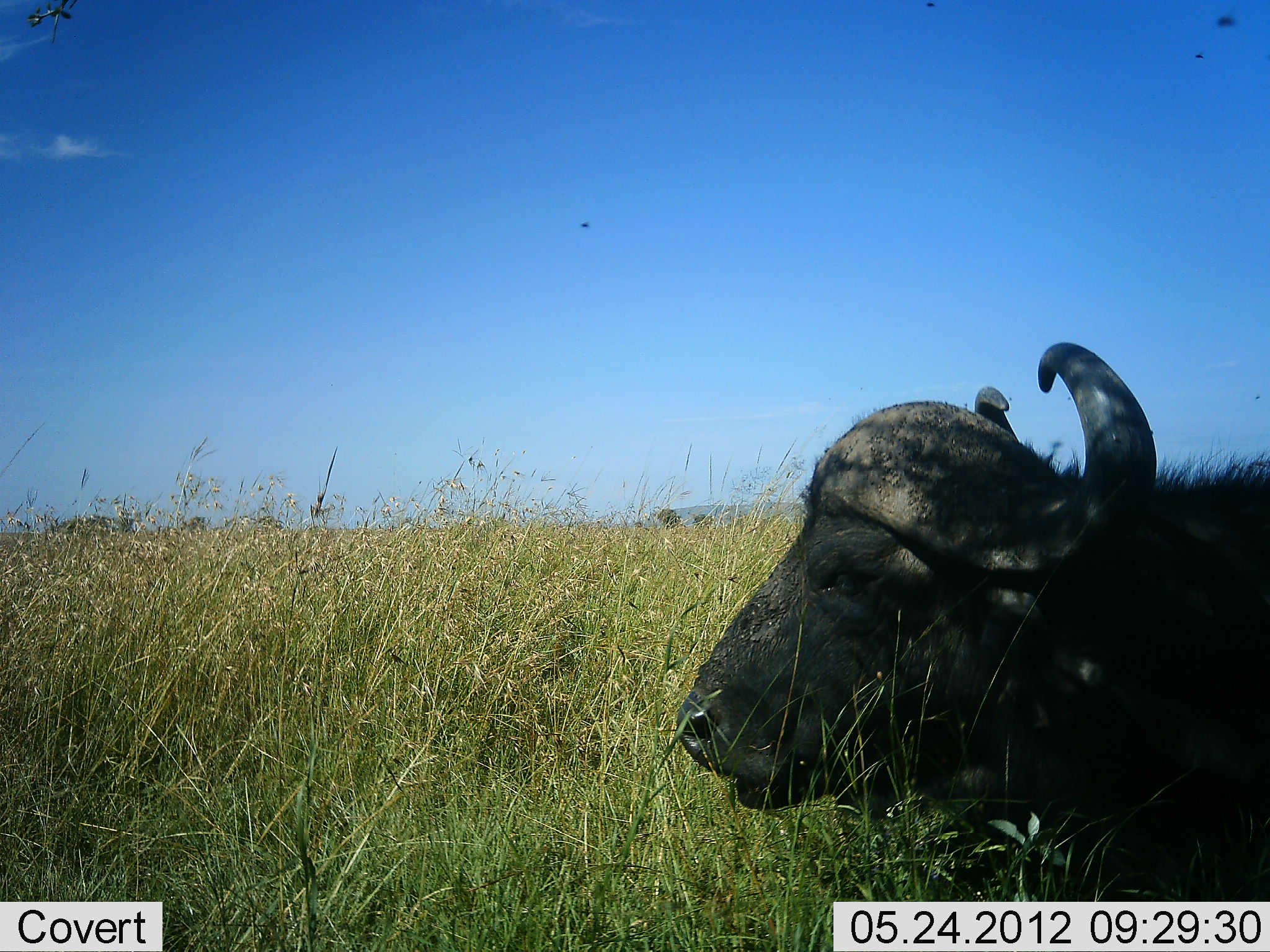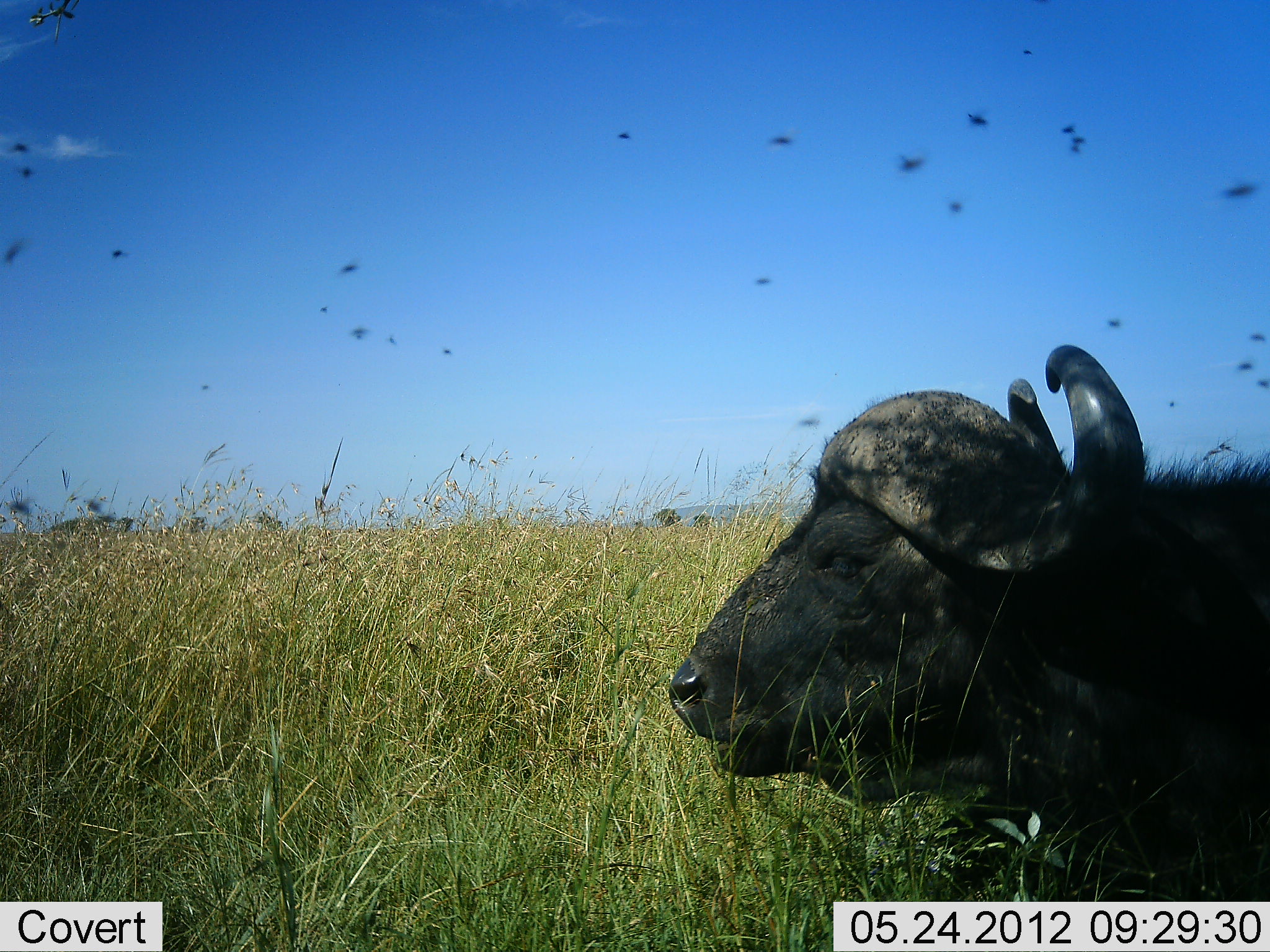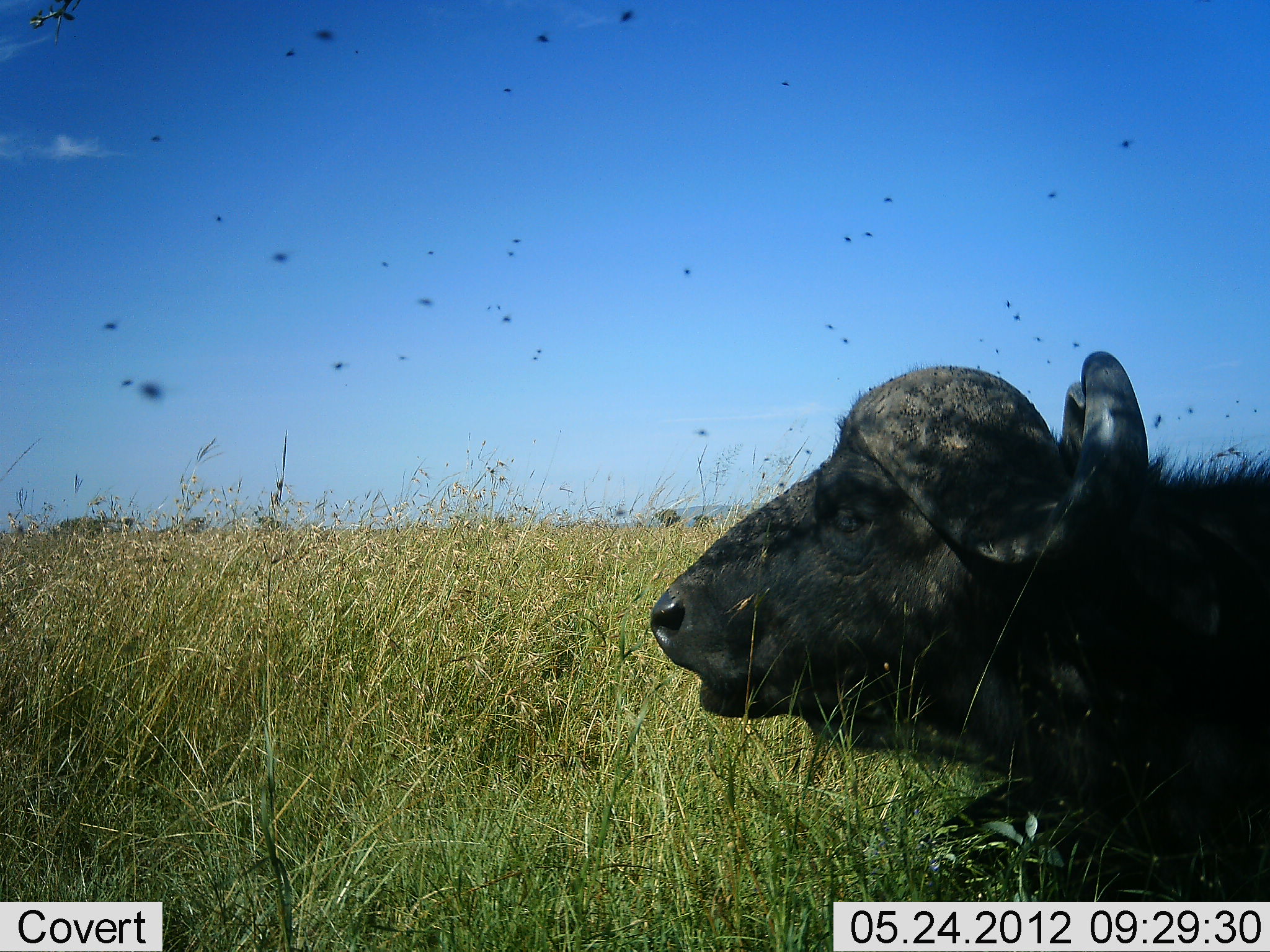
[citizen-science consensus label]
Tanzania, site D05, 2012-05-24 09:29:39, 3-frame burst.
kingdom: Animalia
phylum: Chordata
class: Mammalia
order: Artiodactyla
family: Bovidae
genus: Syncerus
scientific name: Syncerus caffer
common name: cape buffalo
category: buffalo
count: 1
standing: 10%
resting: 80%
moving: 0%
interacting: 10%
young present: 0%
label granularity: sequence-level